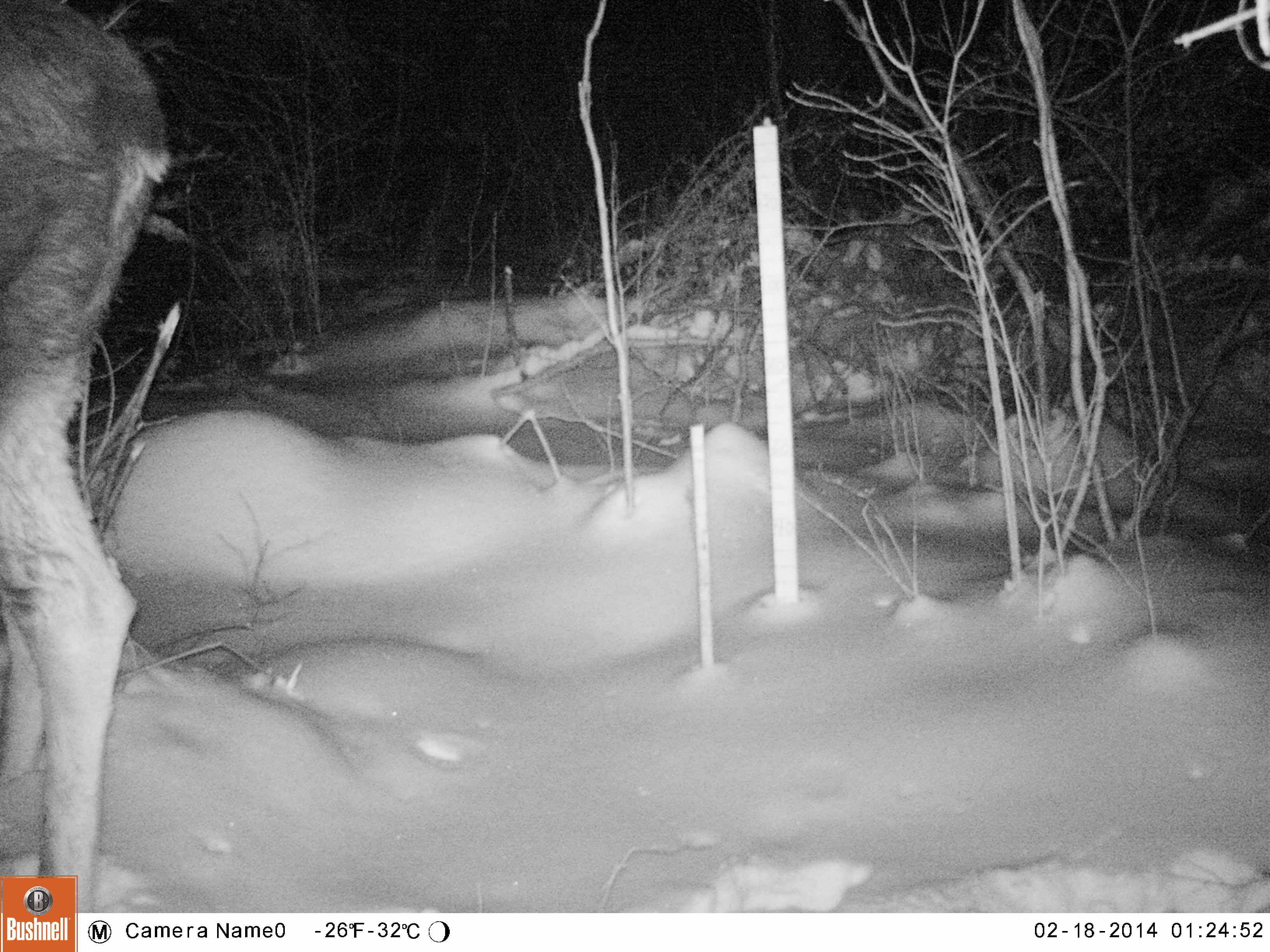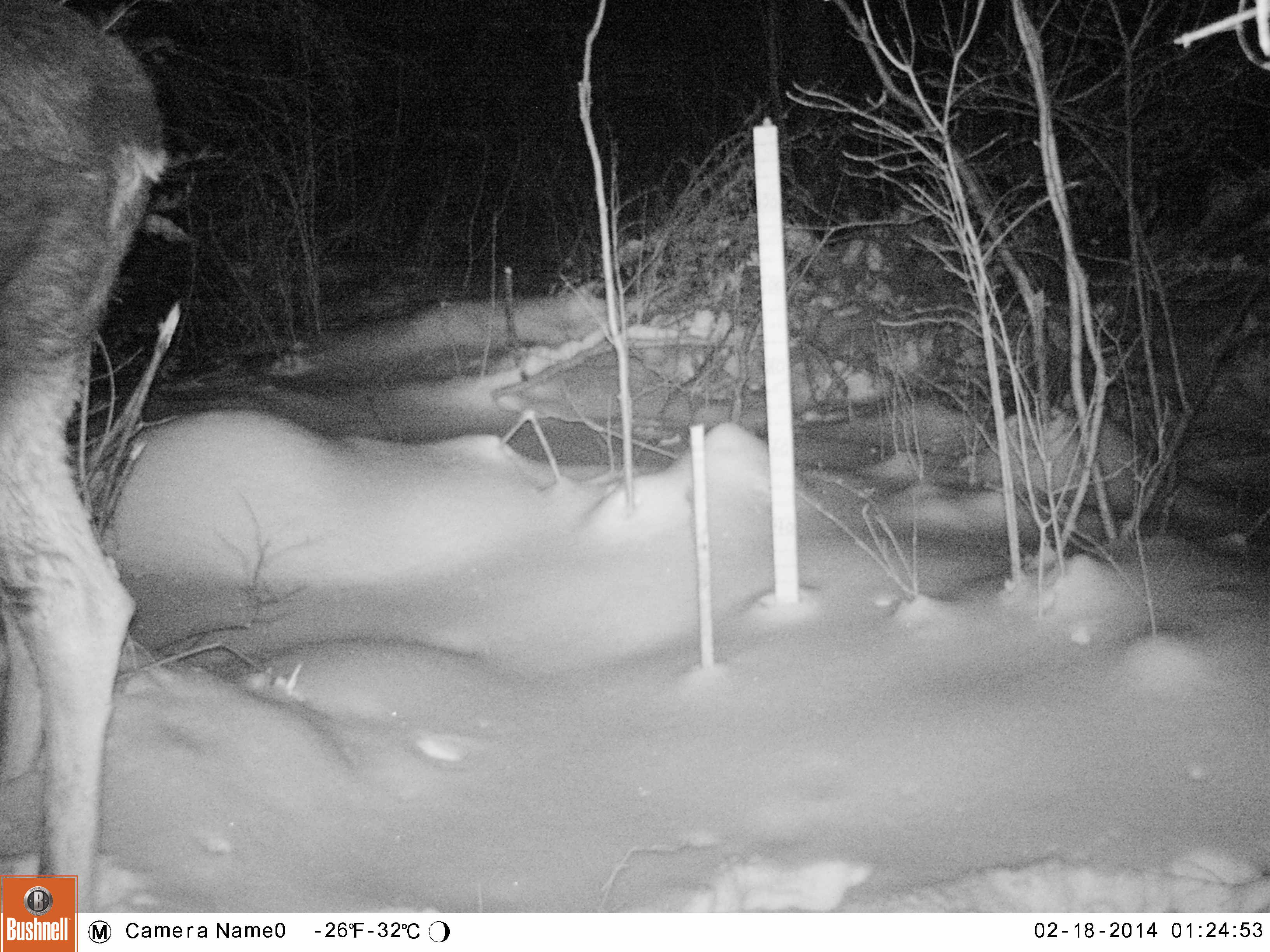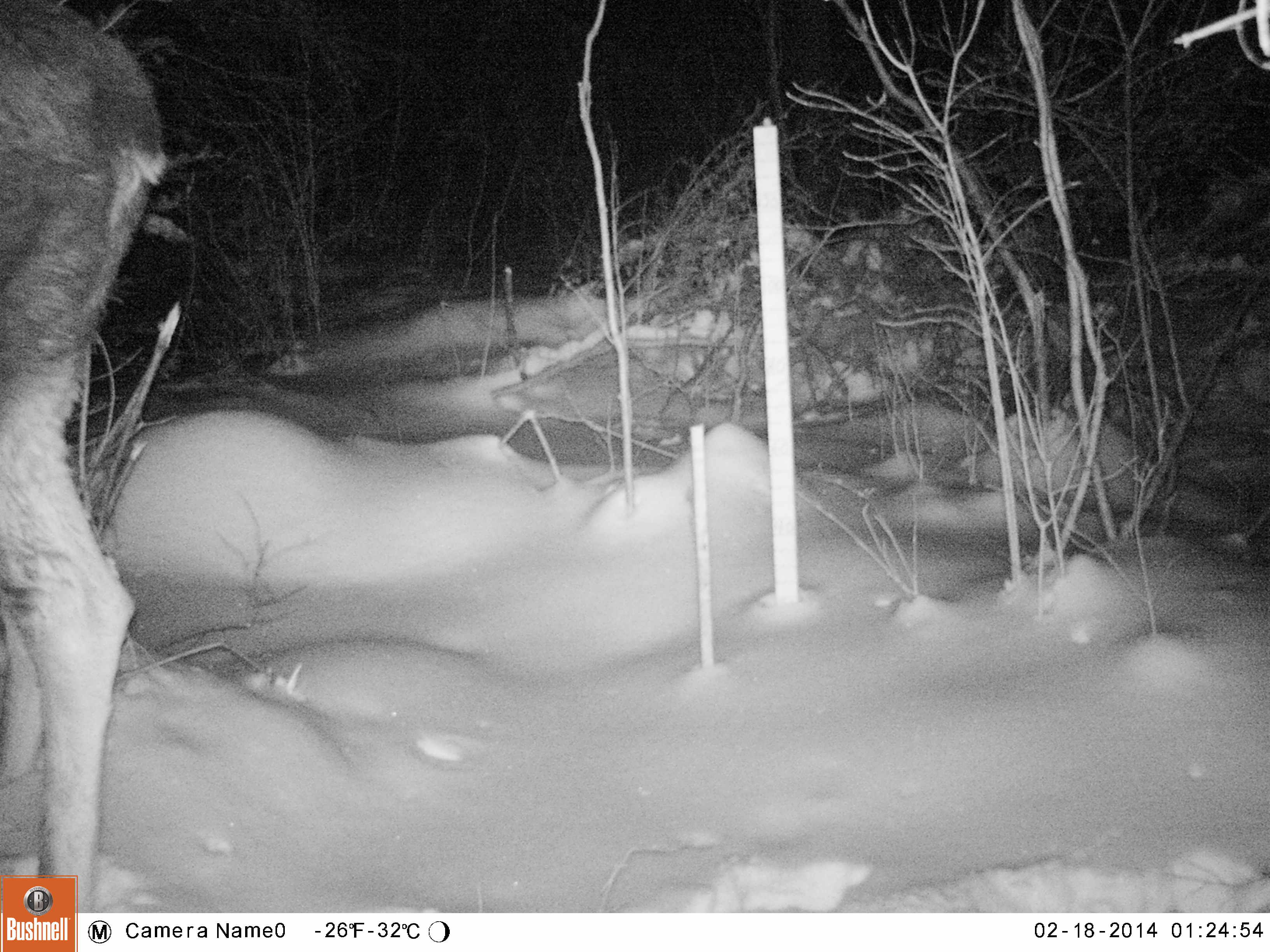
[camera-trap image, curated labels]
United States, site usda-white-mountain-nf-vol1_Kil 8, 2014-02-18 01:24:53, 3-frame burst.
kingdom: Animalia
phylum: Chordata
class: Mammalia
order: Artiodactyla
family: Cervidae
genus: Alces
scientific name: Alces alces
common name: moose